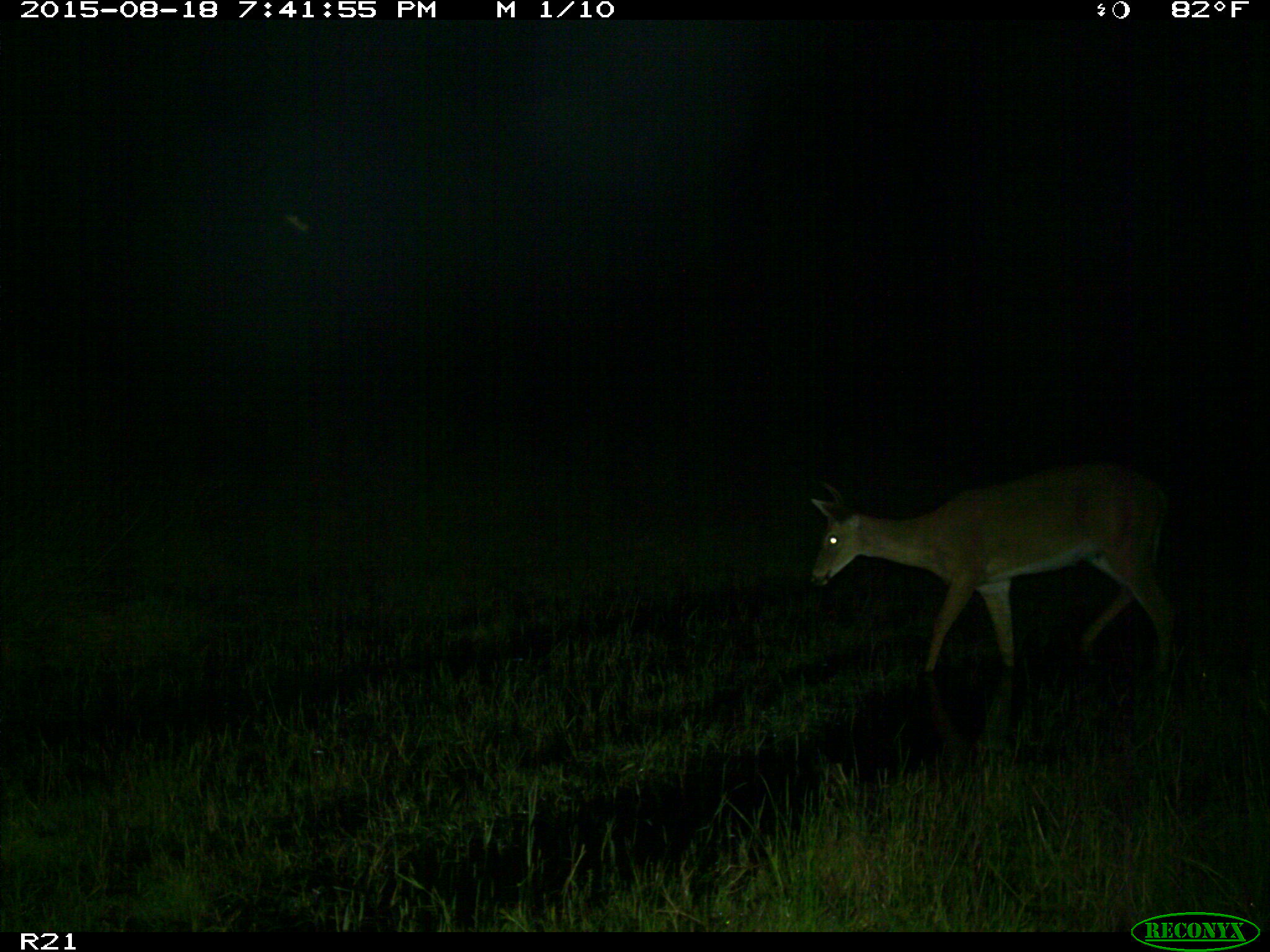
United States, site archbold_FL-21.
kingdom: Animalia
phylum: Chordata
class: Mammalia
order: Artiodactyla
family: Cervidae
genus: Odocoileus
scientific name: Odocoileus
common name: deer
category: unidentified deer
Unidentified deer (deer) (Odocoileus).